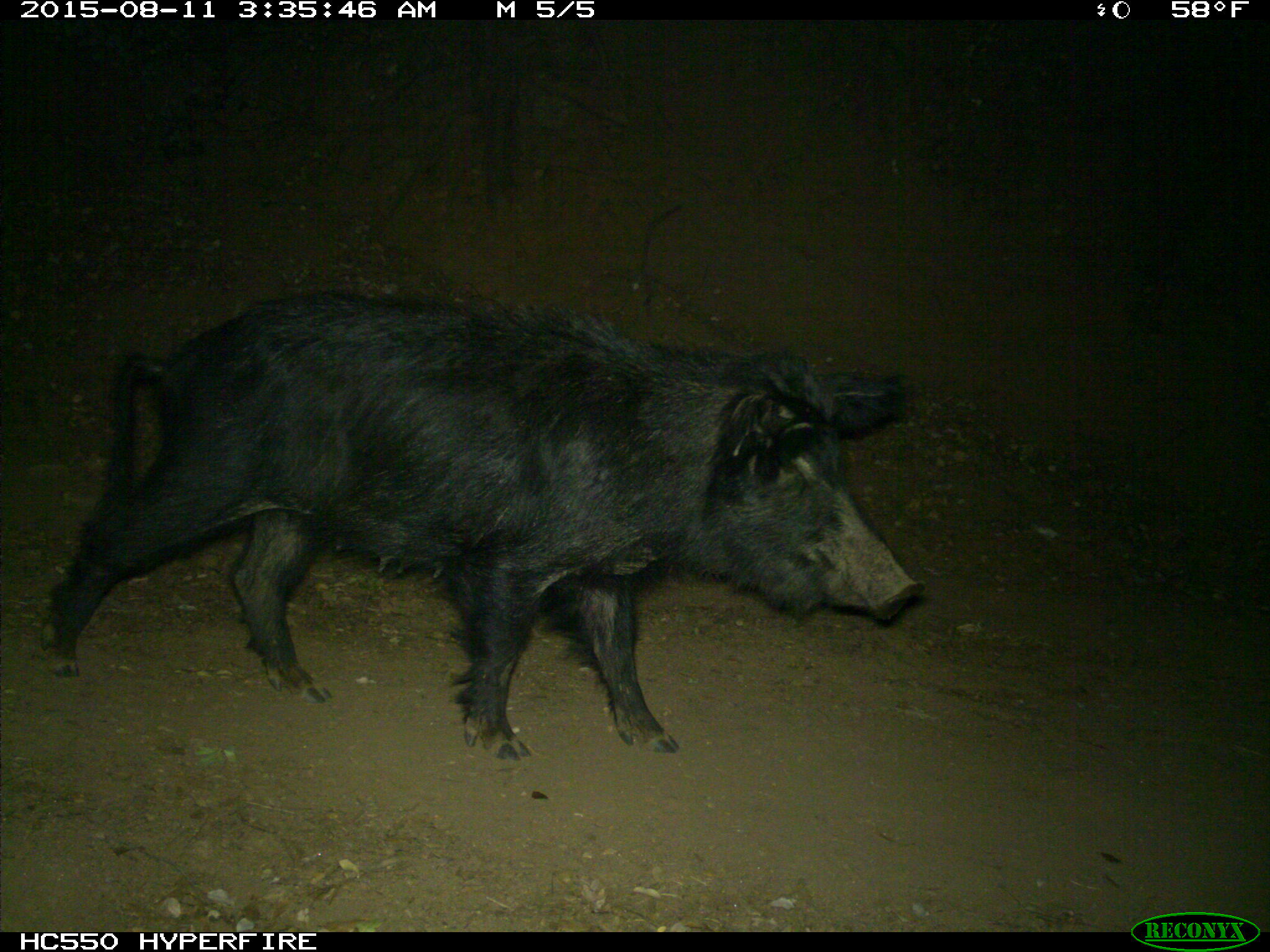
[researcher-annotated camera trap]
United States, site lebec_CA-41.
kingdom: Animalia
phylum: Chordata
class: Mammalia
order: Artiodactyla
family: Suidae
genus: Sus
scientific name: Sus scrofa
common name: wild boar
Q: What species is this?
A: Sus scrofa (wild boar).